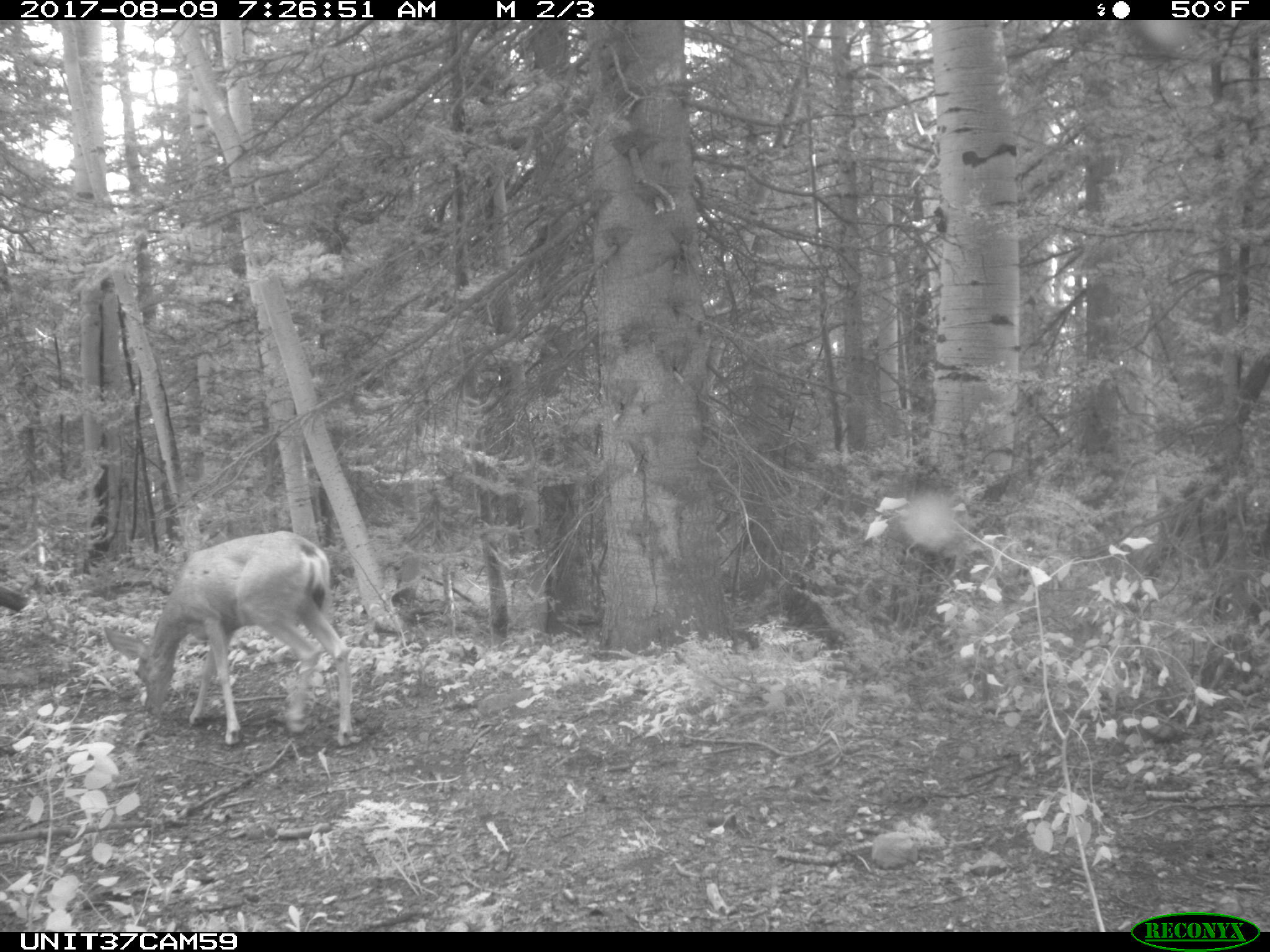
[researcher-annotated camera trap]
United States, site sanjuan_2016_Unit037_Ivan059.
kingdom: Animalia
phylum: Chordata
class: Mammalia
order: Artiodactyla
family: Cervidae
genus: Odocoileus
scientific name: Odocoileus hemionus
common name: mule deer